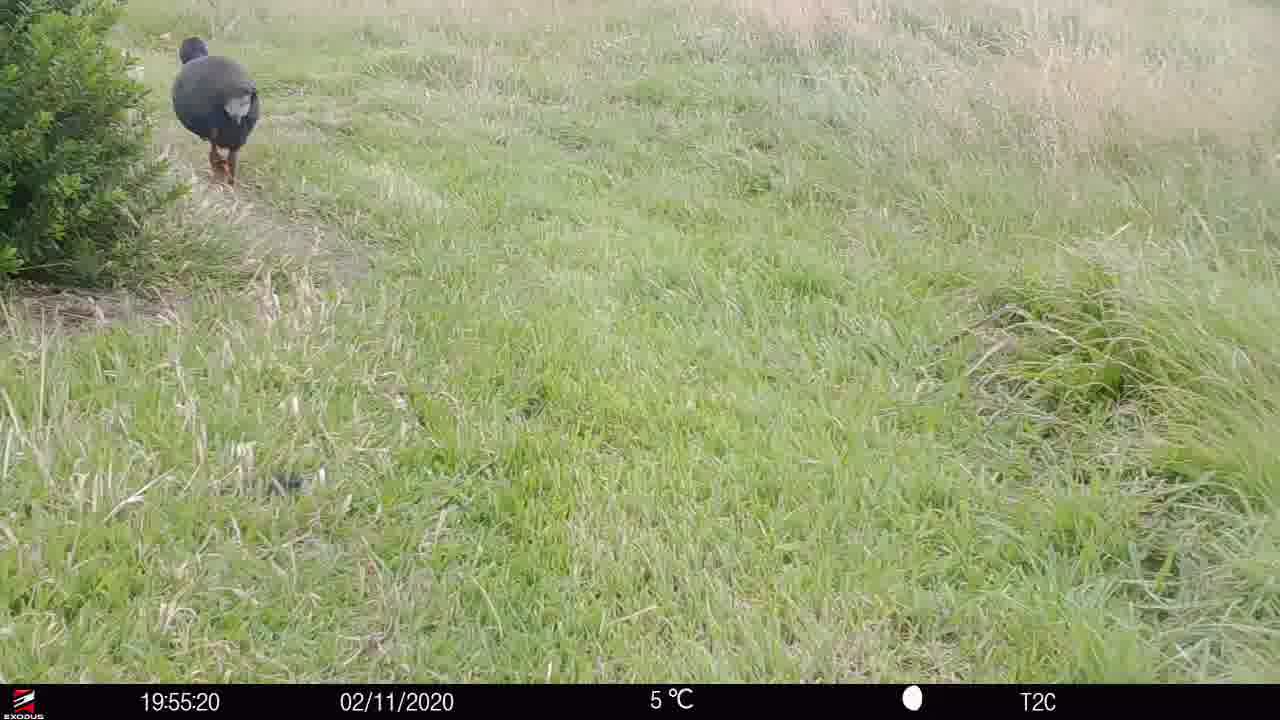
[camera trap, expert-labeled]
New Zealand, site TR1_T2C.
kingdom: Animalia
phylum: Chordata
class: Aves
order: Gruiformes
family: Rallidae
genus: Porphyrio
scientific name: Porphyrio mantelli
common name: takahe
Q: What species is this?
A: Takahe (Porphyrio mantelli).